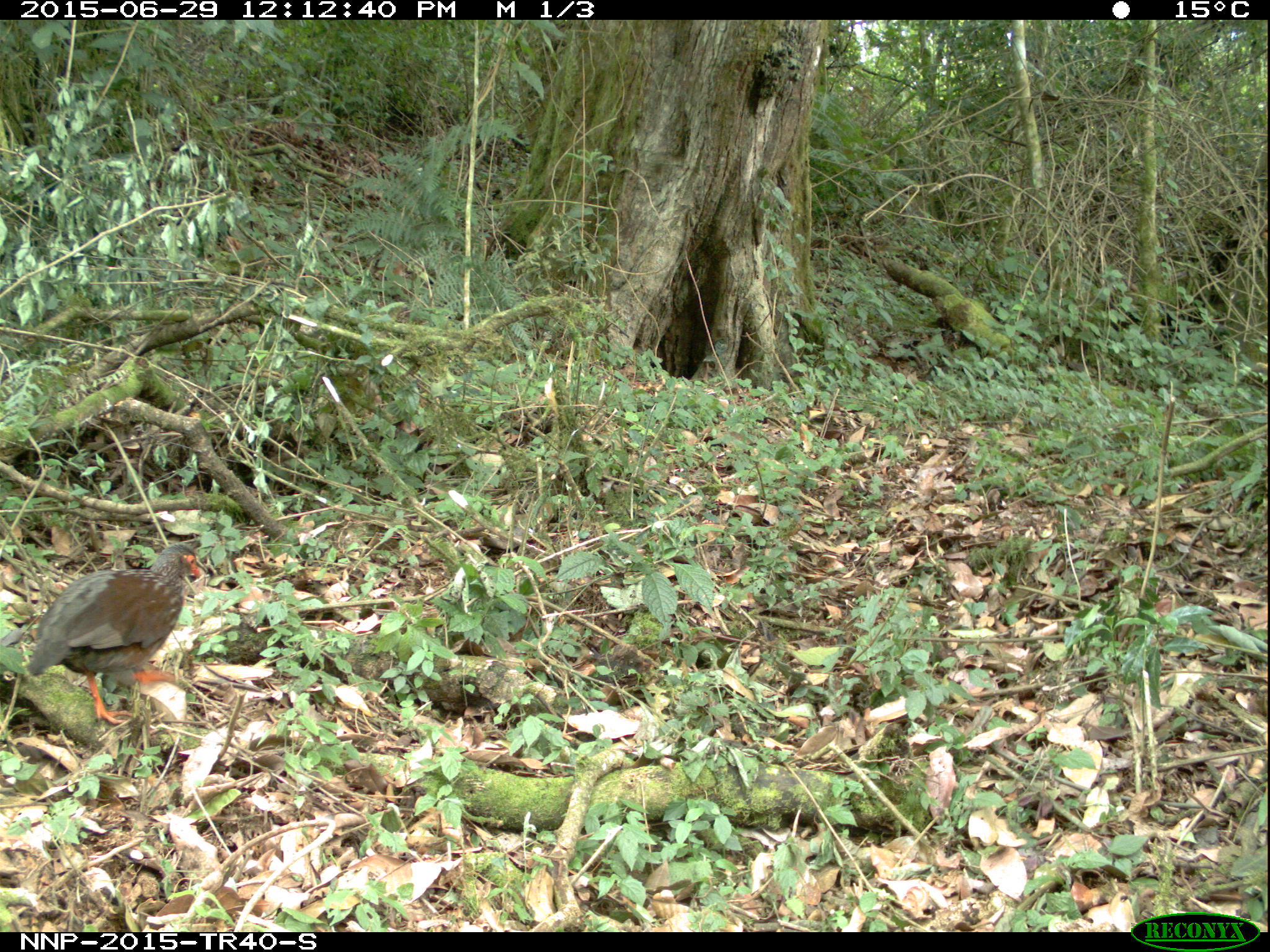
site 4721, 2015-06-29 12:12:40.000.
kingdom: Animalia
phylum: Chordata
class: Aves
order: Galliformes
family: Phasianidae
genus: Pternistis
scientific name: Pternistis nobilis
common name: handsome francolin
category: francolinus nobilis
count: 1